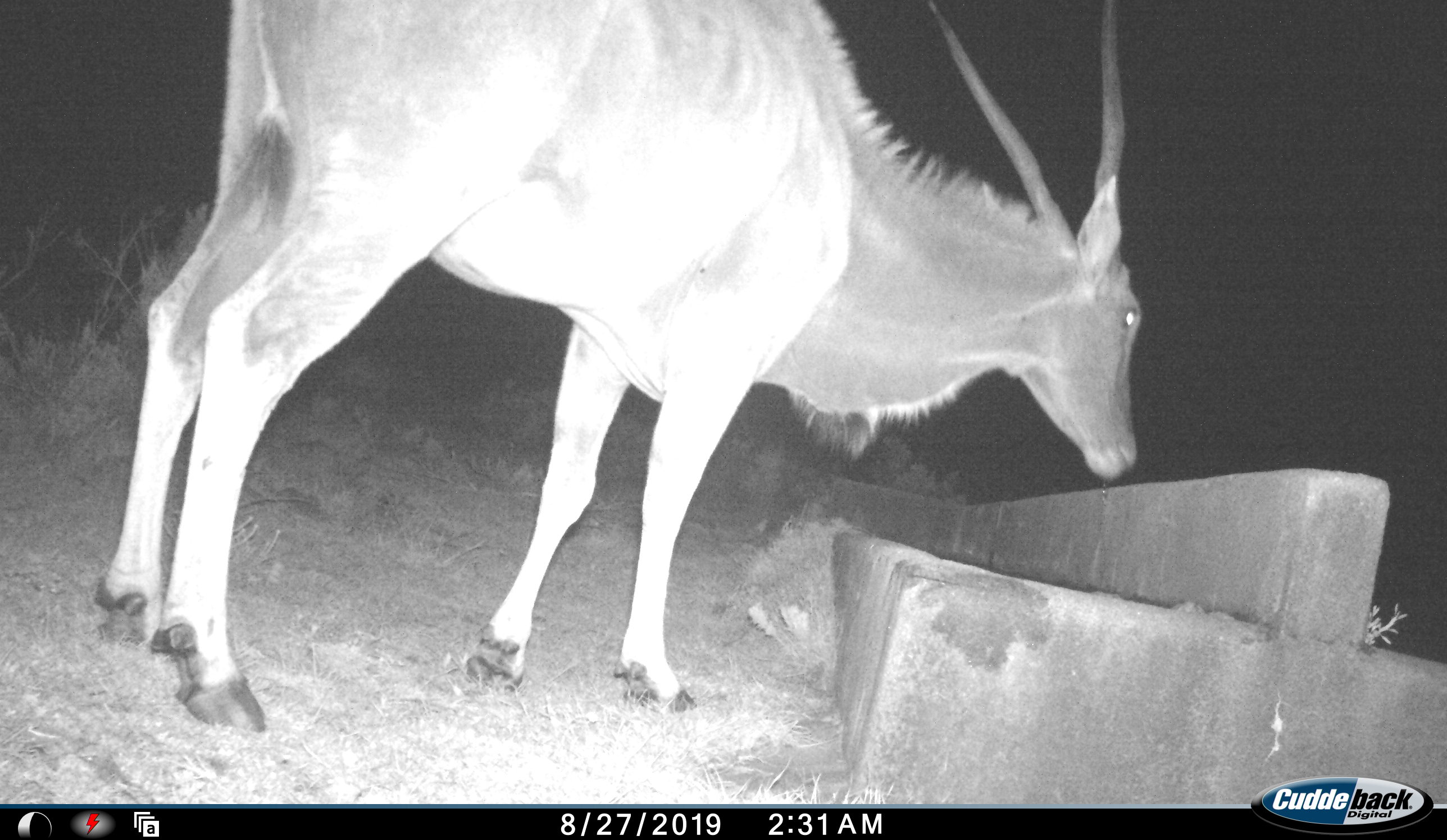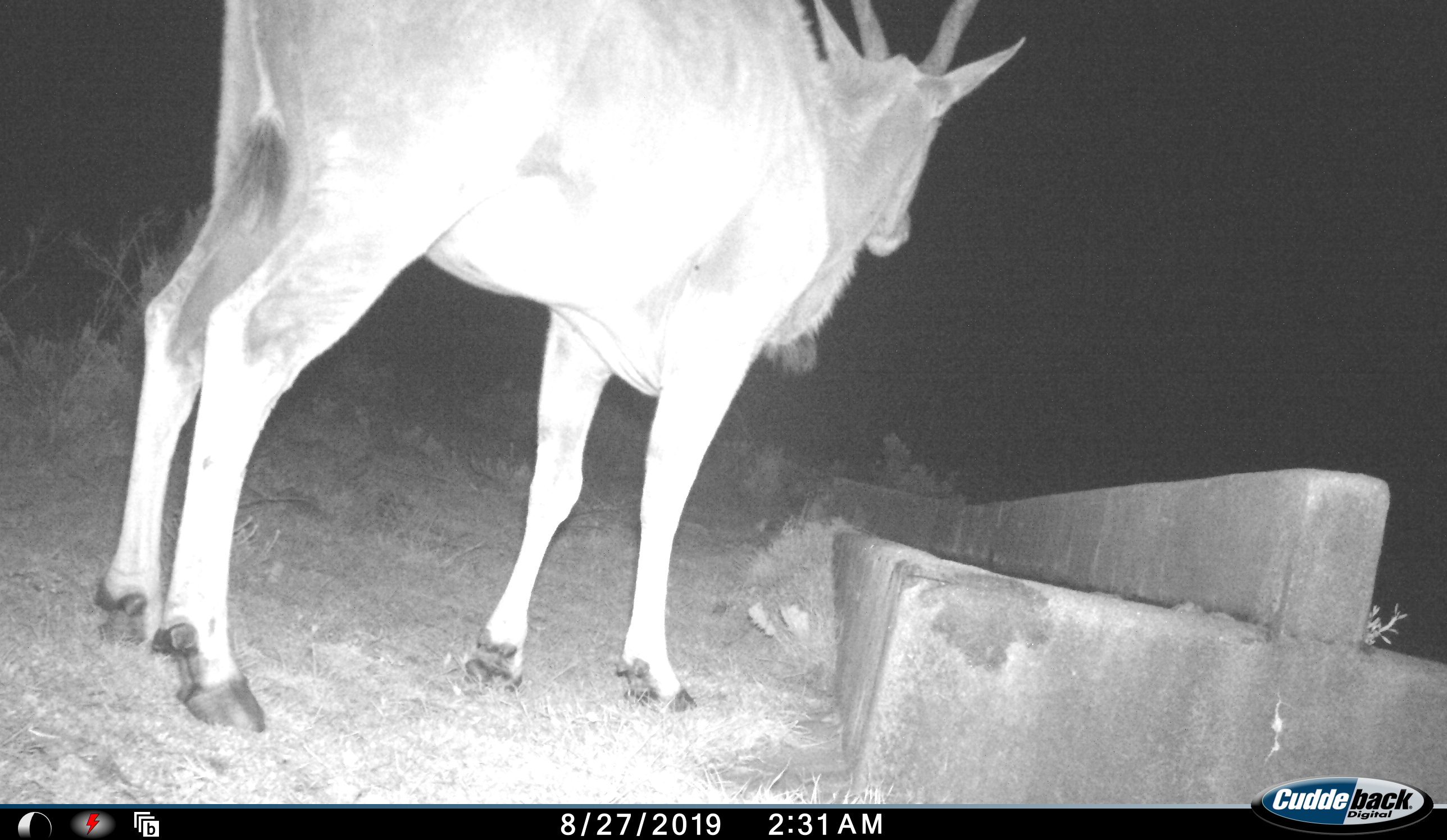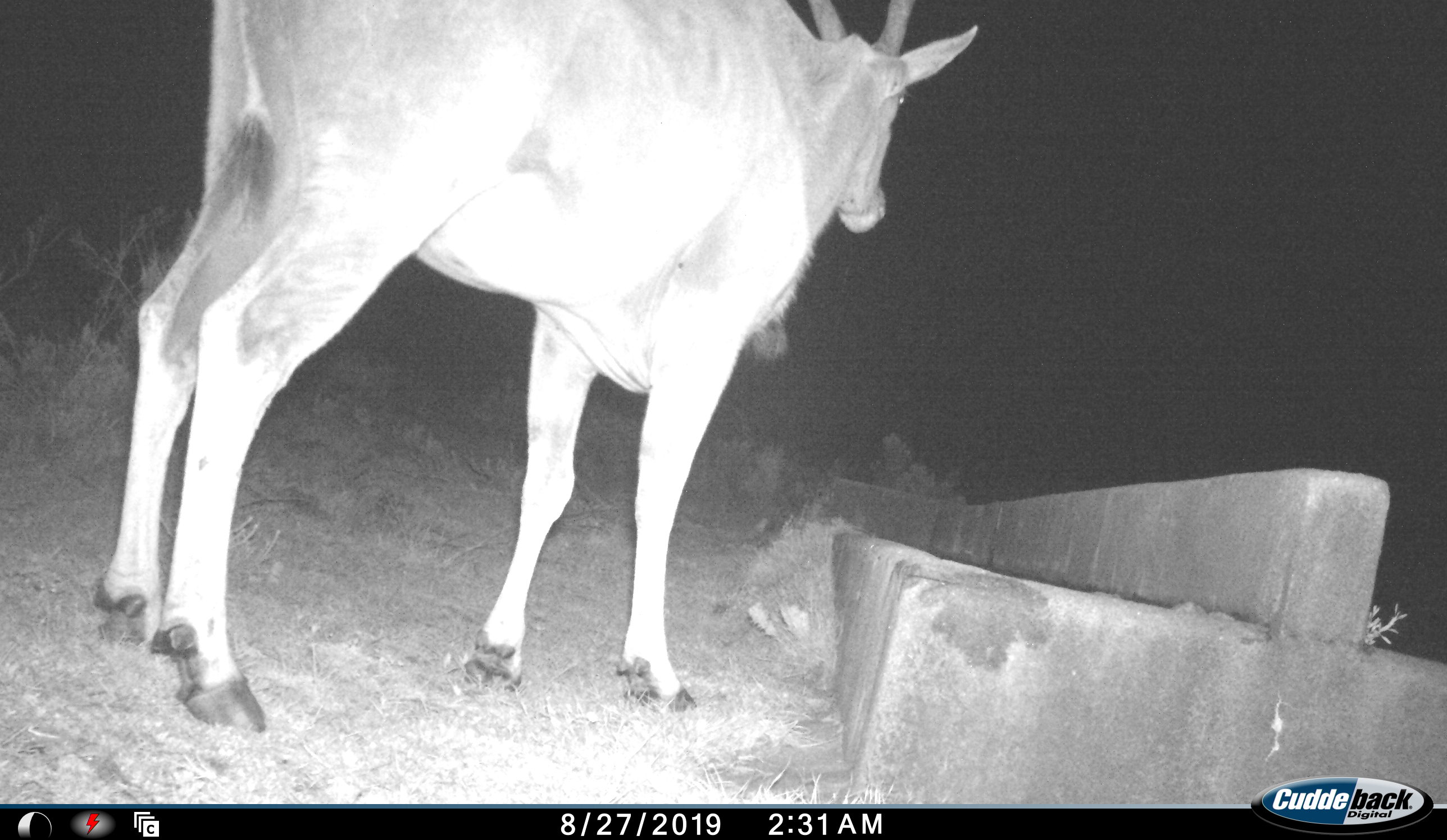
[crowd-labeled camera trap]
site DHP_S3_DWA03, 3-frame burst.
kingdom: Animalia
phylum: Chordata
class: Mammalia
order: Artiodactyla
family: Bovidae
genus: Tragelaphus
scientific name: Tragelaphus oryx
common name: eland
Eland (Tragelaphus oryx), count 1. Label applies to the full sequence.